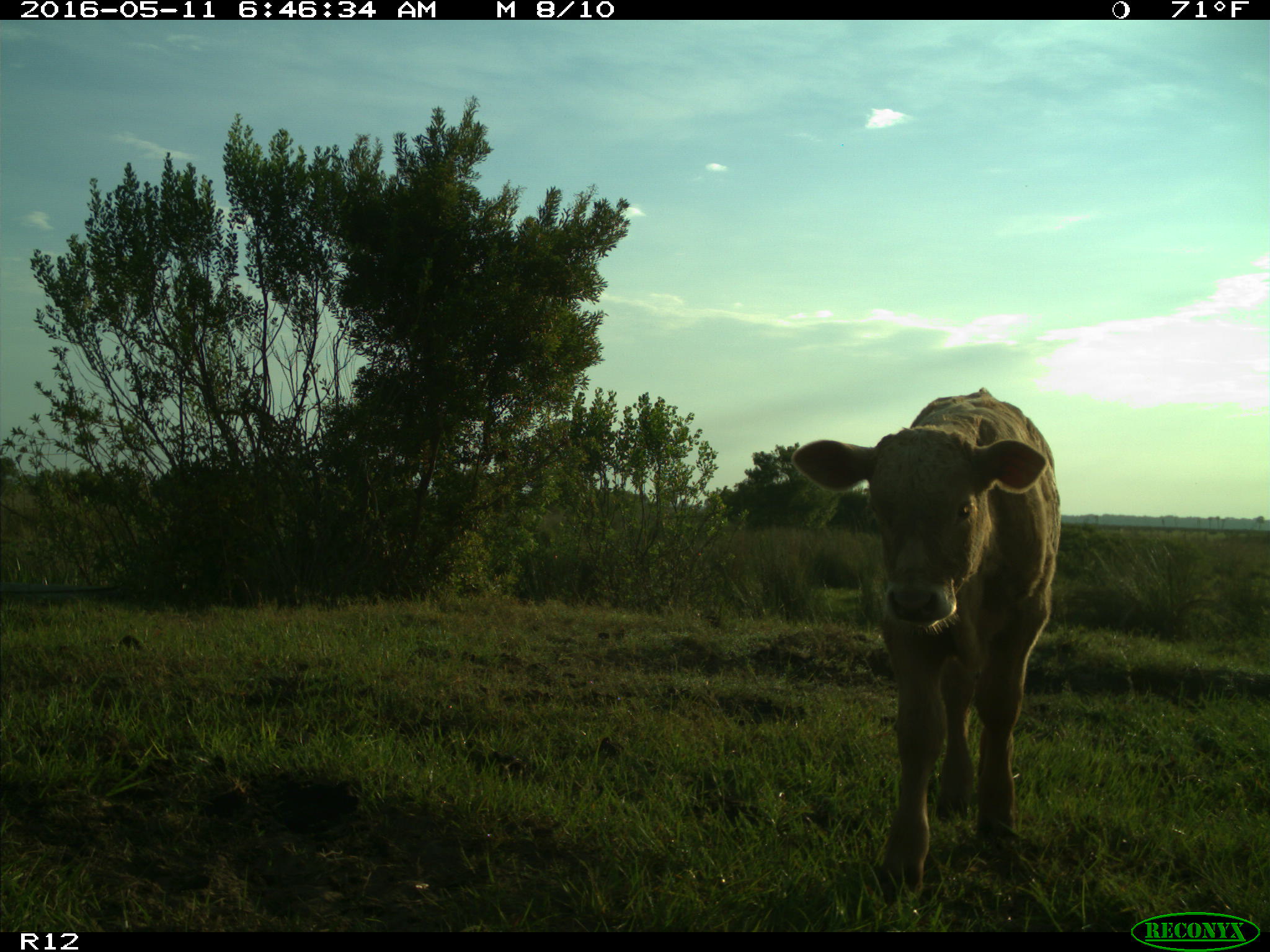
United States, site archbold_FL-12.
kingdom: Animalia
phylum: Chordata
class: Mammalia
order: Artiodactyla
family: Bovidae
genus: Bos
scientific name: Bos taurus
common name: domestic cow